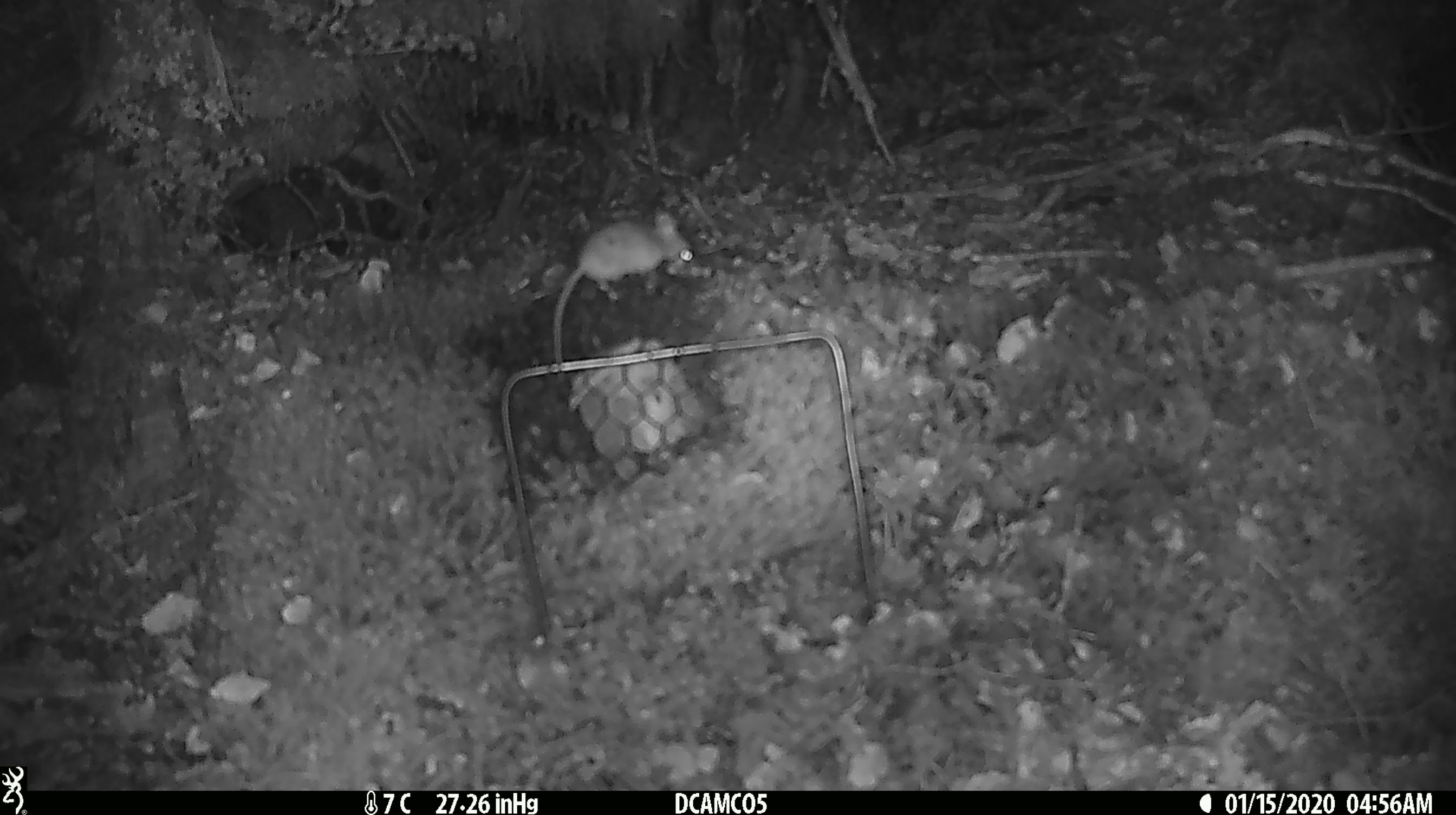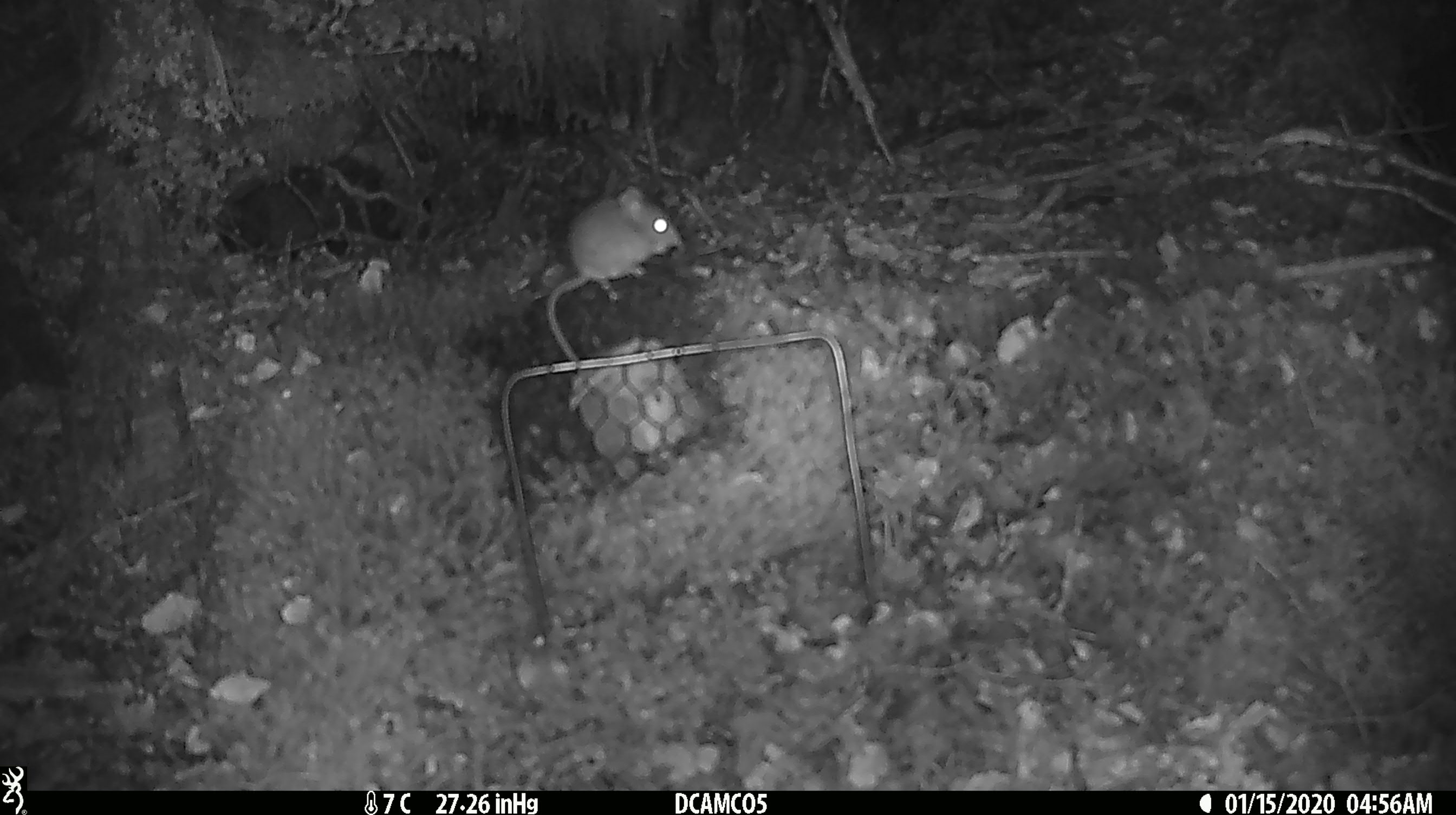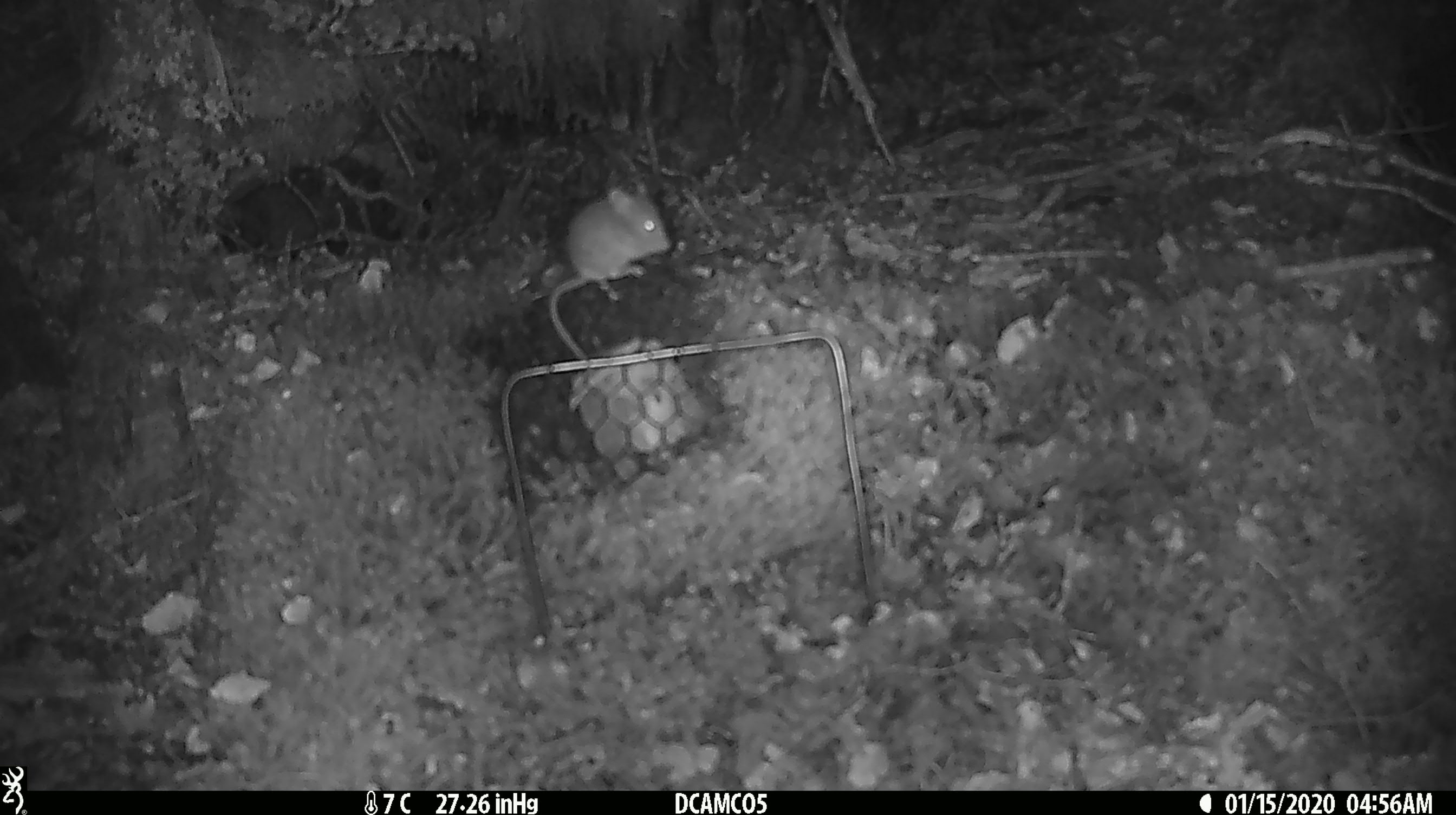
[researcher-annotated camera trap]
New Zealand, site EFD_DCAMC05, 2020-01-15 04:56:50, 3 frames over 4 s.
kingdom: Animalia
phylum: Chordata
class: Mammalia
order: Rodentia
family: Muridae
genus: Mus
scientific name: Mus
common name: mouse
Mouse (Mus).